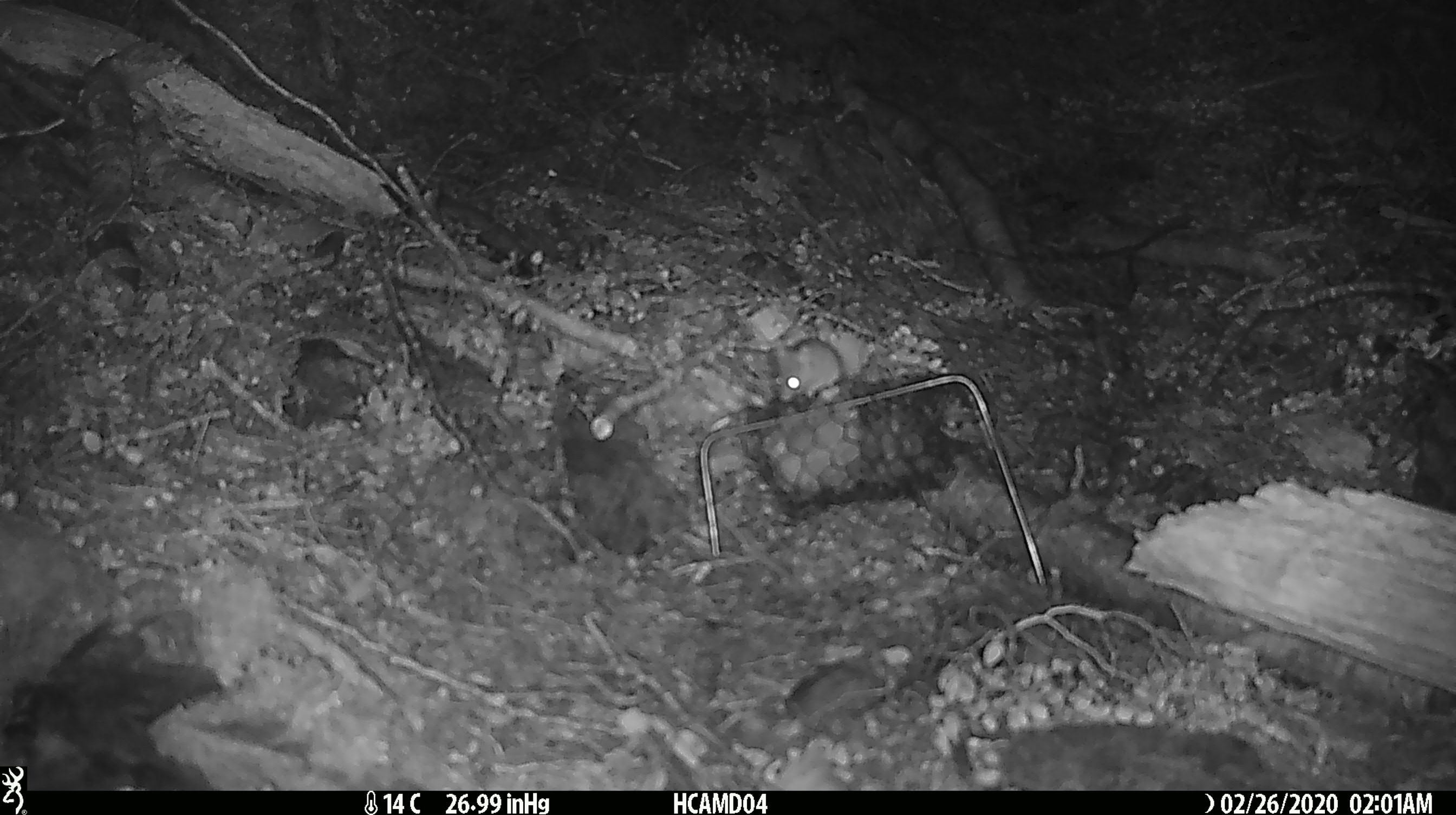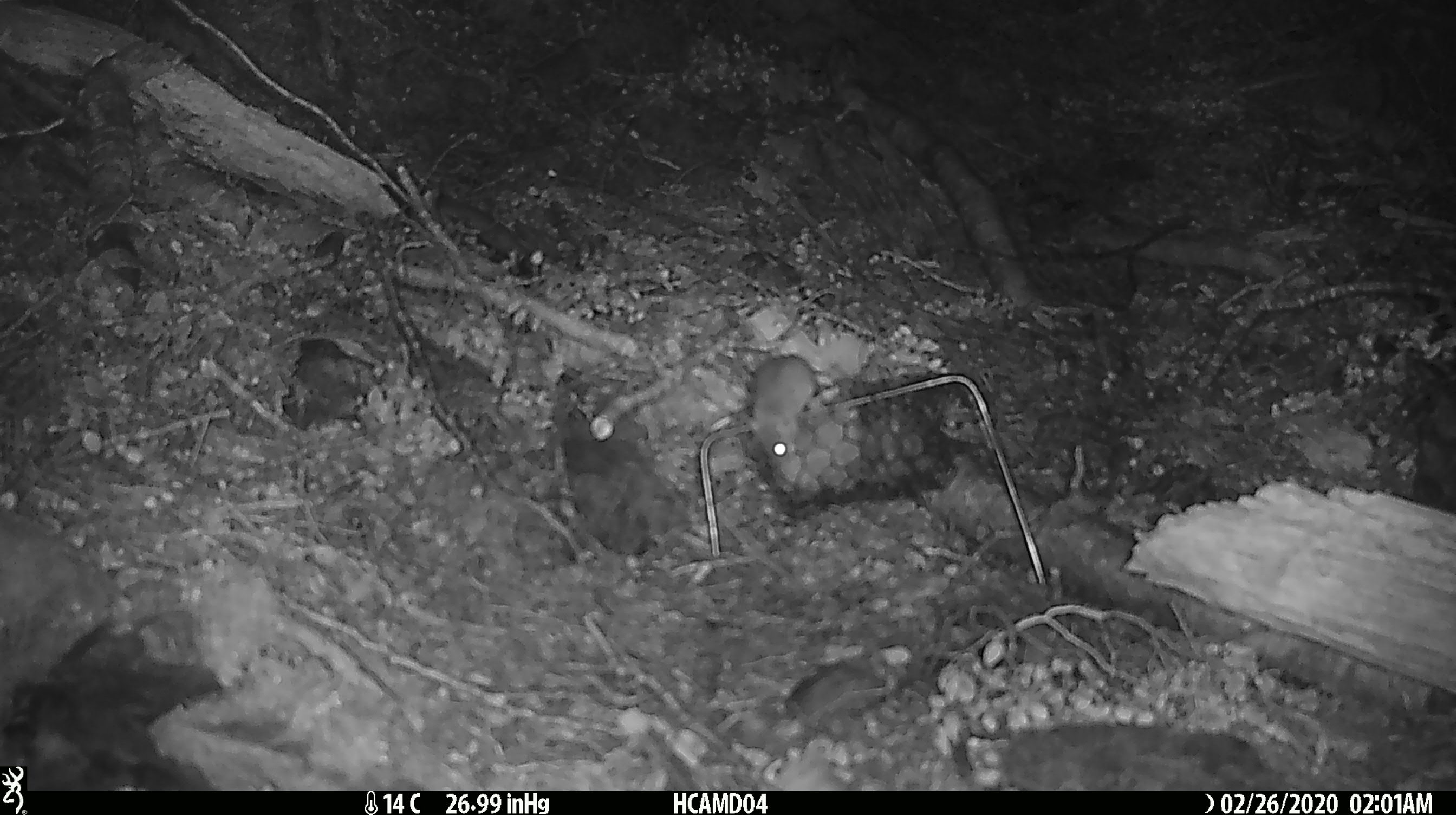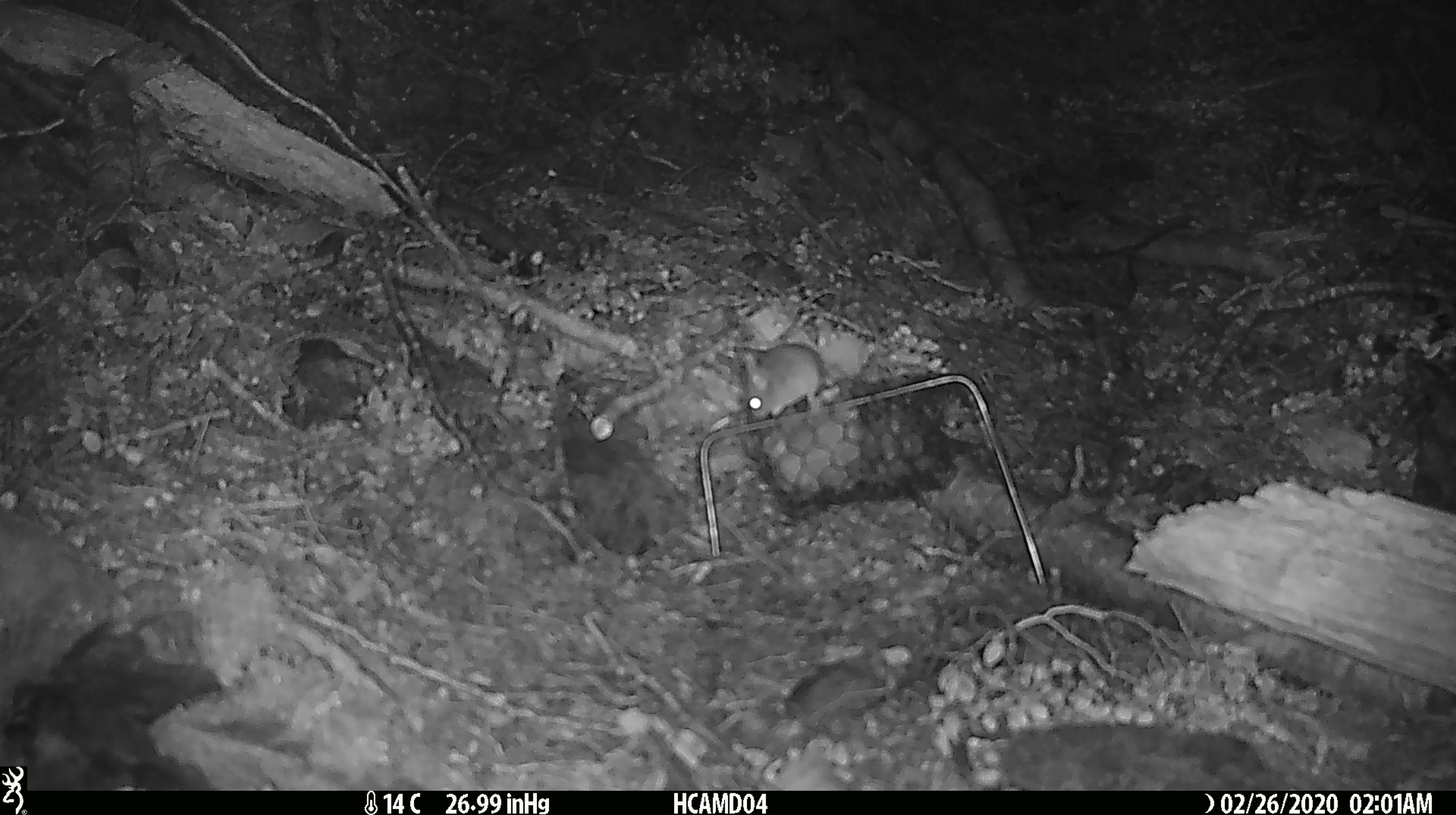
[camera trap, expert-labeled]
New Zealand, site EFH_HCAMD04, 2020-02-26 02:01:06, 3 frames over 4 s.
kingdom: Animalia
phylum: Chordata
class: Mammalia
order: Rodentia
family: Muridae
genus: Mus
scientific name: Mus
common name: mouse